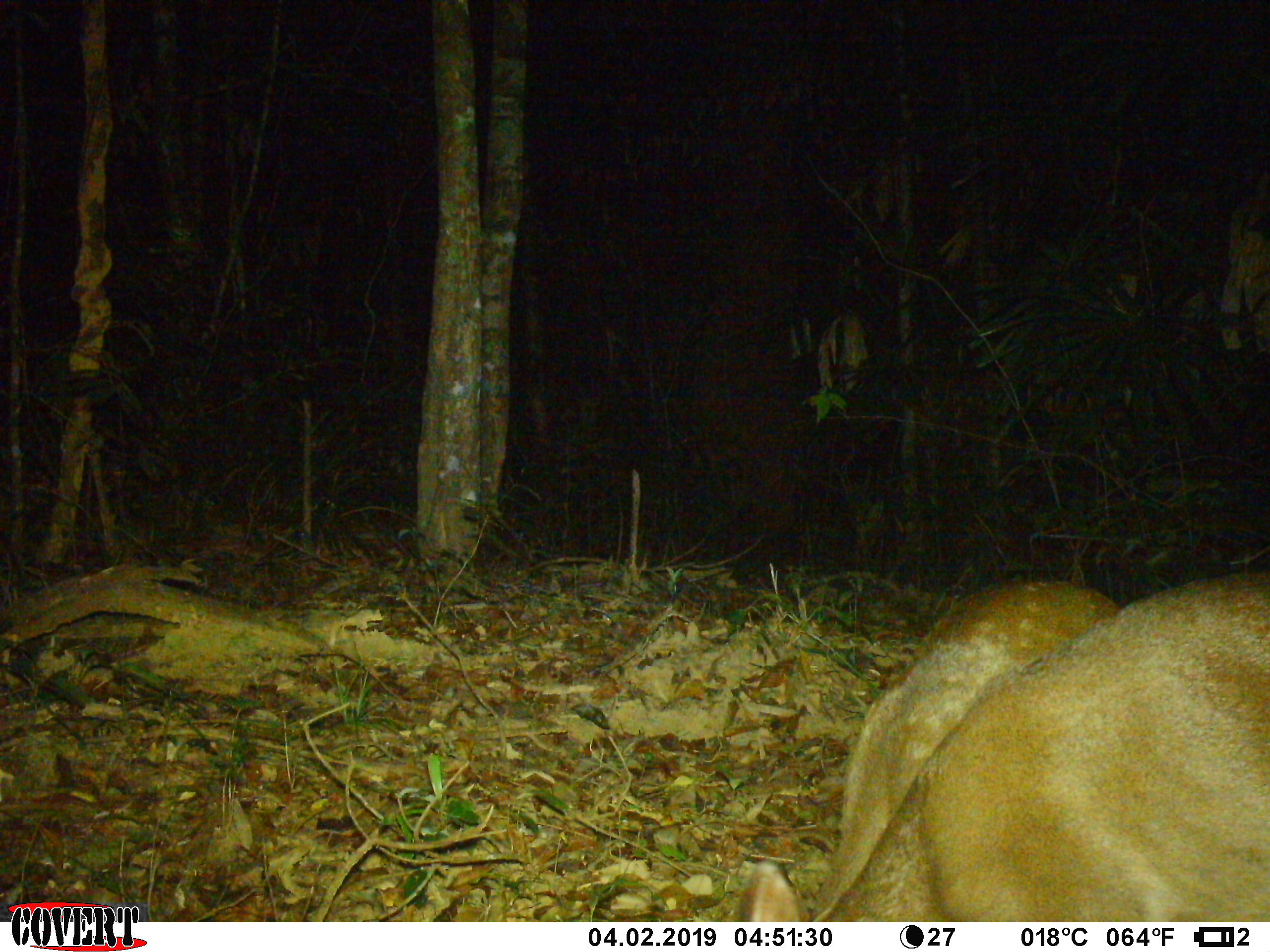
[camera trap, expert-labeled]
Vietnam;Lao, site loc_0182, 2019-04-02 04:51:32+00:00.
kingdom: Animalia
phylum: Chordata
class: Mammalia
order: Artiodactyla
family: Cervidae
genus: Muntiacus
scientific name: Muntiacus vuquangensis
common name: large-antlered muntjac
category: large antlered muntjac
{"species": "large antlered muntjac (large-antlered muntjac) (Muntiacus vuquangensis)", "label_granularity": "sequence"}